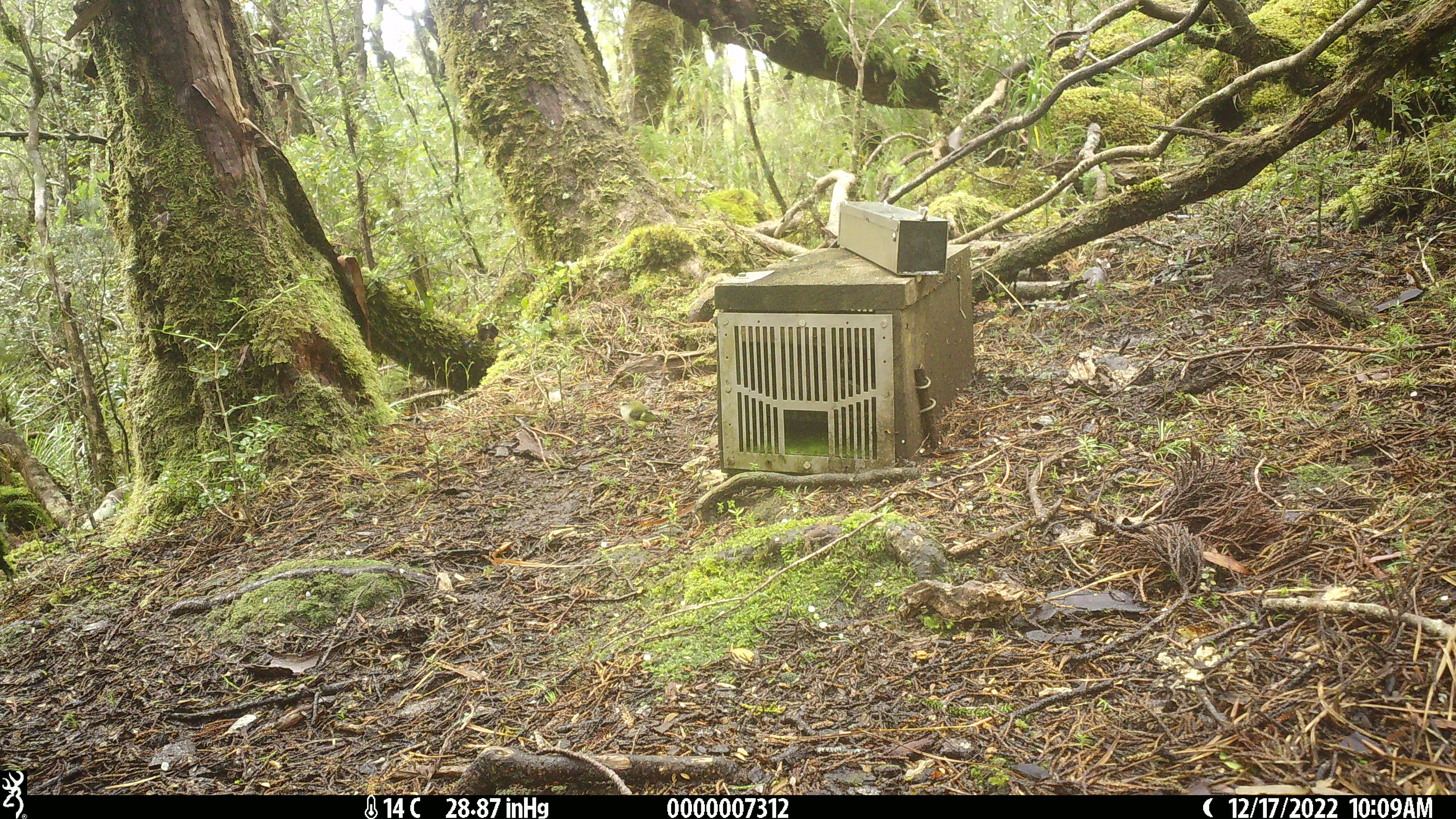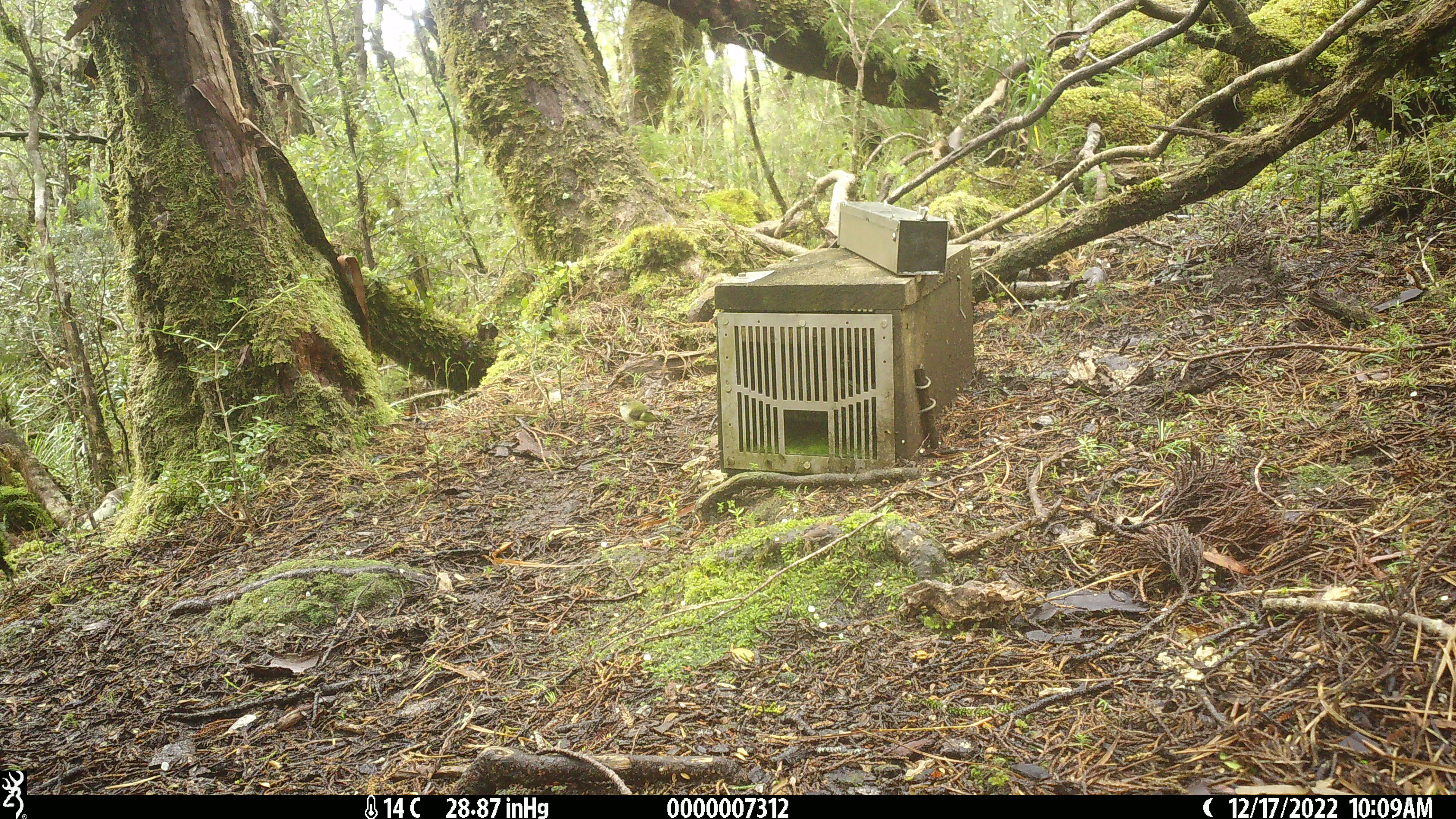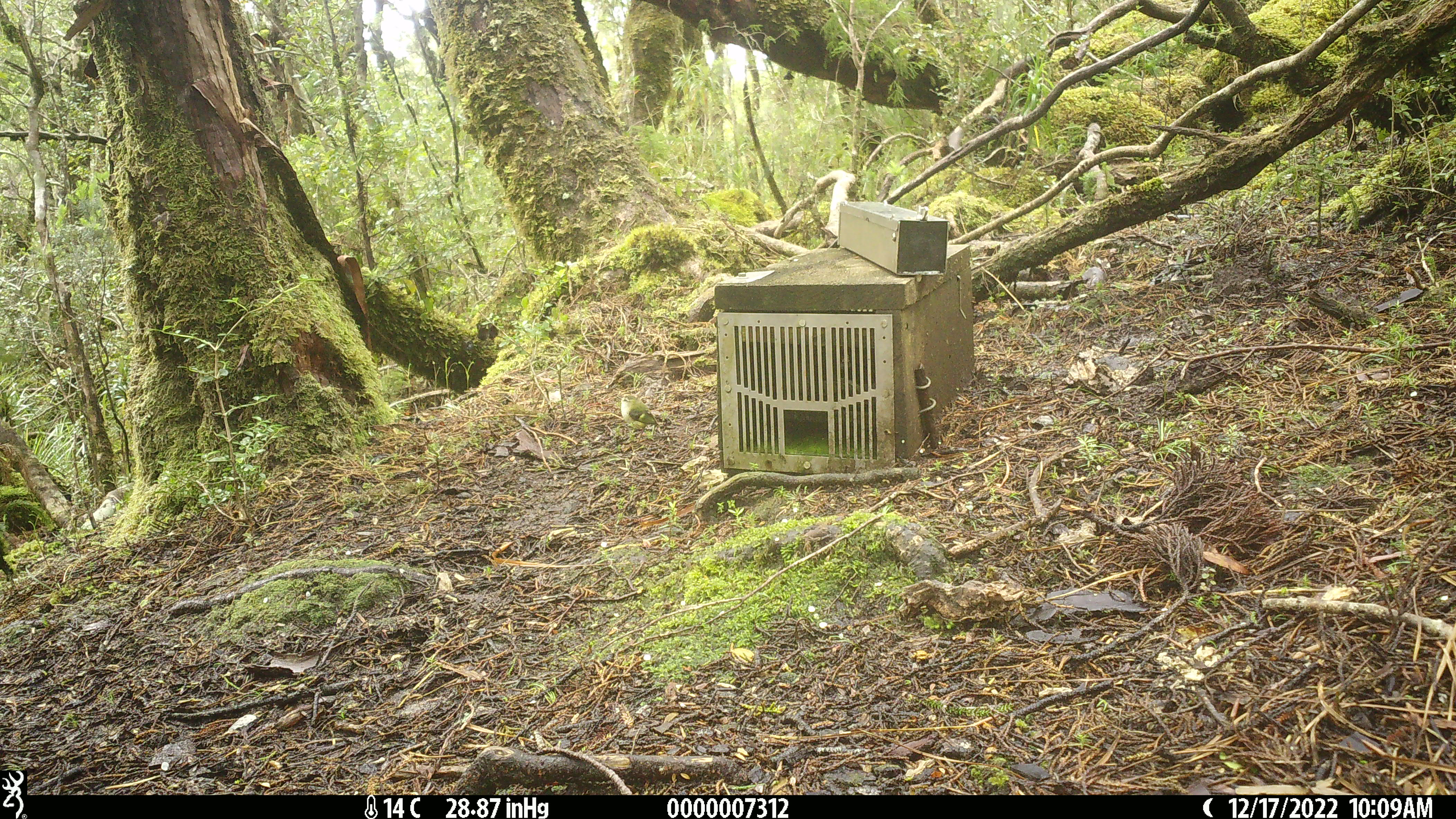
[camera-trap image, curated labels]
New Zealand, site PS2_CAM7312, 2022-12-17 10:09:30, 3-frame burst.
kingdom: Animalia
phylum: Chordata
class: Aves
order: Passeriformes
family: Acanthisittidae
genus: Acanthisitta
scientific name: Acanthisitta chloris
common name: rifleman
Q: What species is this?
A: Rifleman (Acanthisitta chloris).